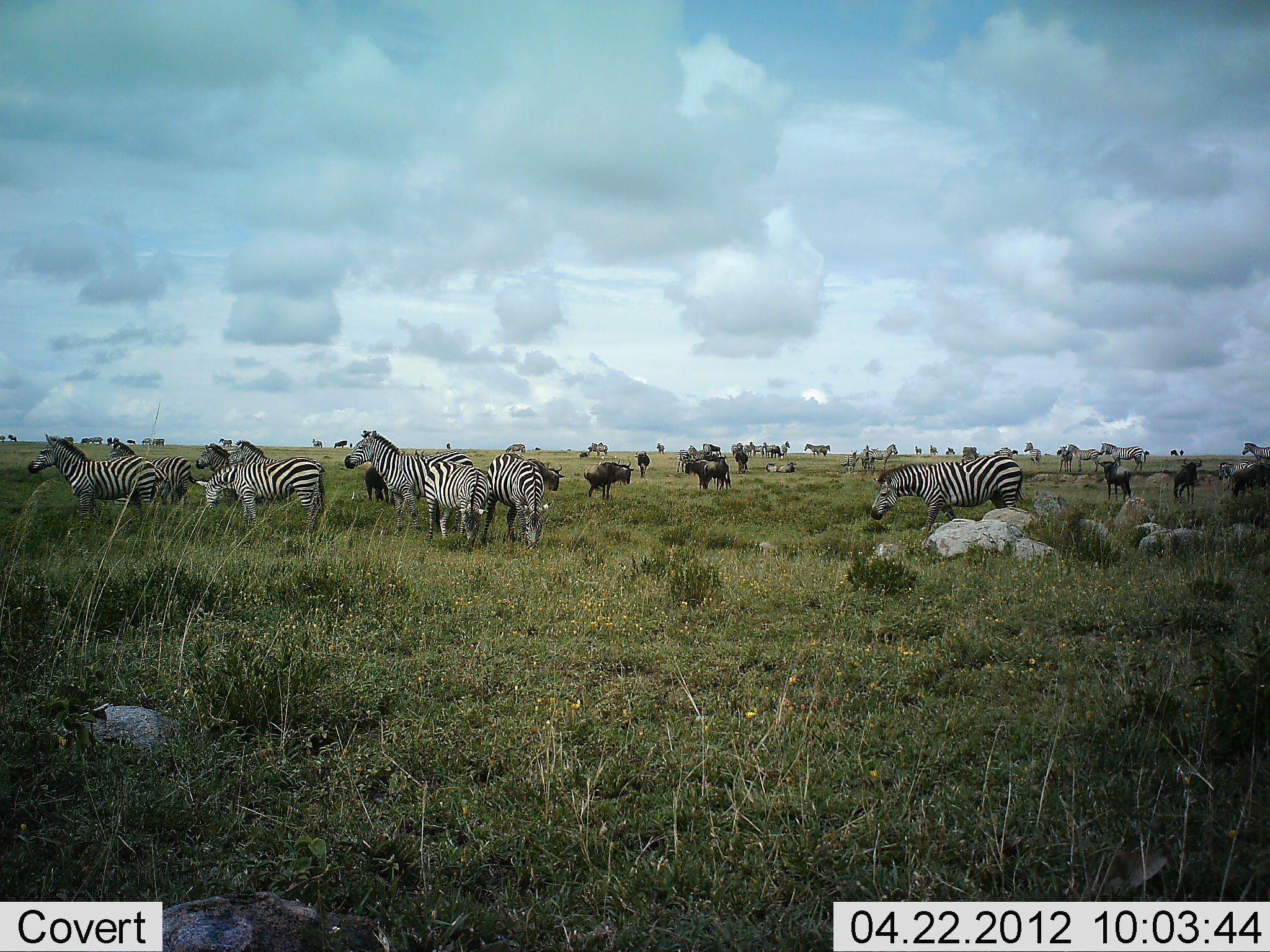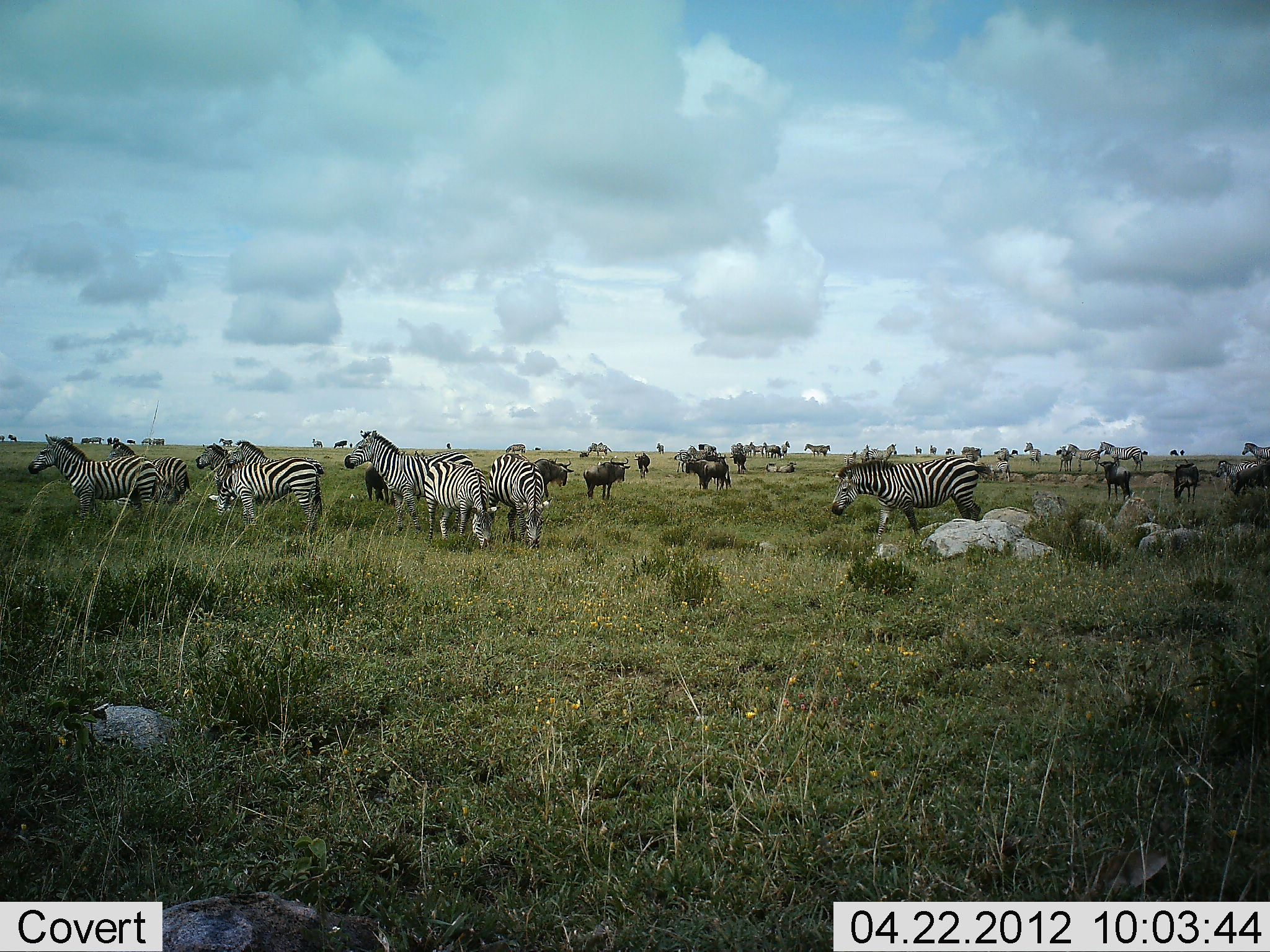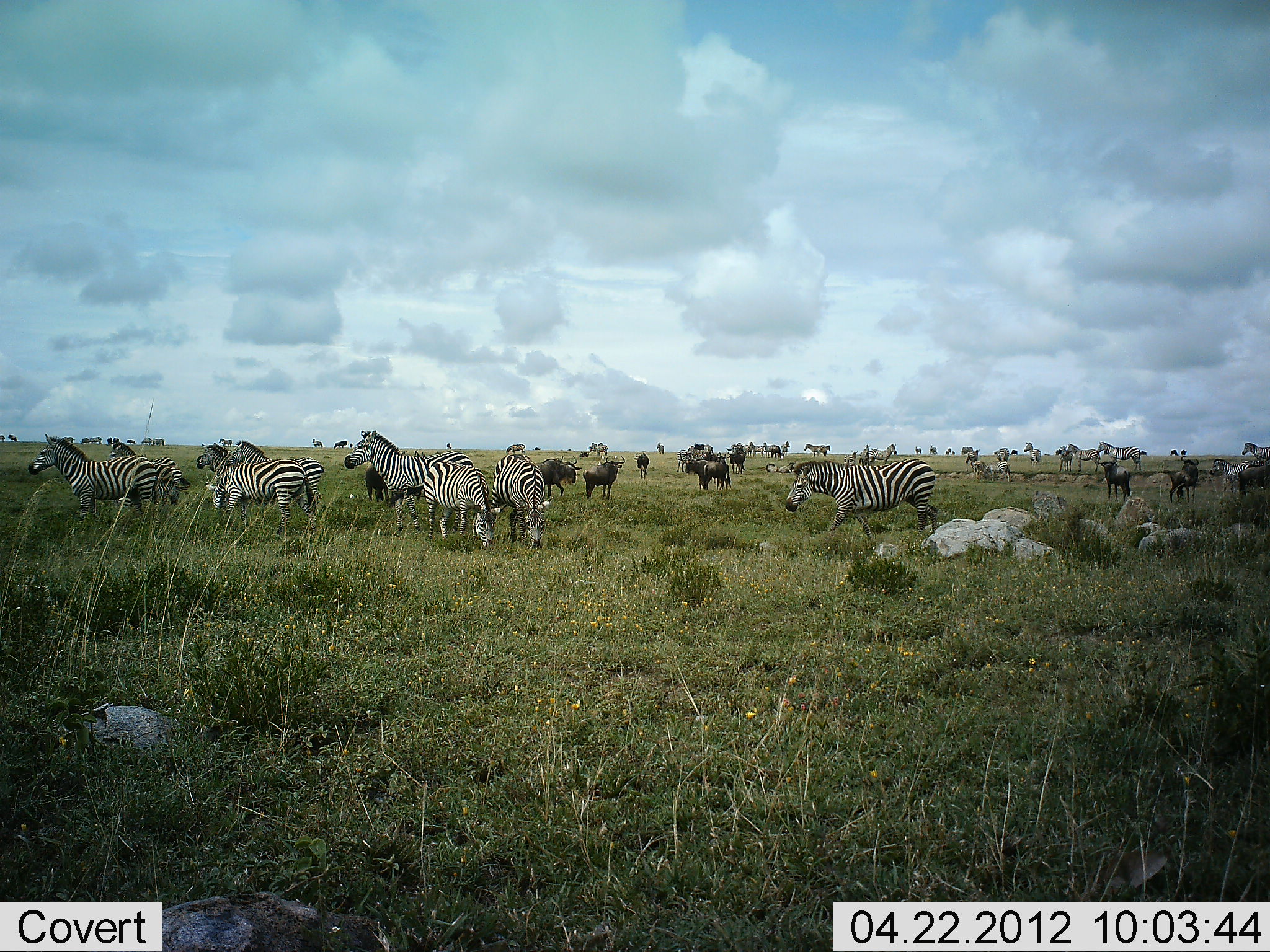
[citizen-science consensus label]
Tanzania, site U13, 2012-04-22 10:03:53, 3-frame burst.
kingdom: Animalia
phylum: Chordata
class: Mammalia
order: Artiodactyla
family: Bovidae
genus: Connochaetes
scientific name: Connochaetes taurinus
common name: blue wildebeest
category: wildebeest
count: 11-50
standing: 81%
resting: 19%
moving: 56%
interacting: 6%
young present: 6%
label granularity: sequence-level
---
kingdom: Animalia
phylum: Chordata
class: Mammalia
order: Perissodactyla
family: Equidae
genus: Equus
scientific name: Equus quagga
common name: plains zebra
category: zebra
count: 11-50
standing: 88%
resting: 12%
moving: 69%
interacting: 6%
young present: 0%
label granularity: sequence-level